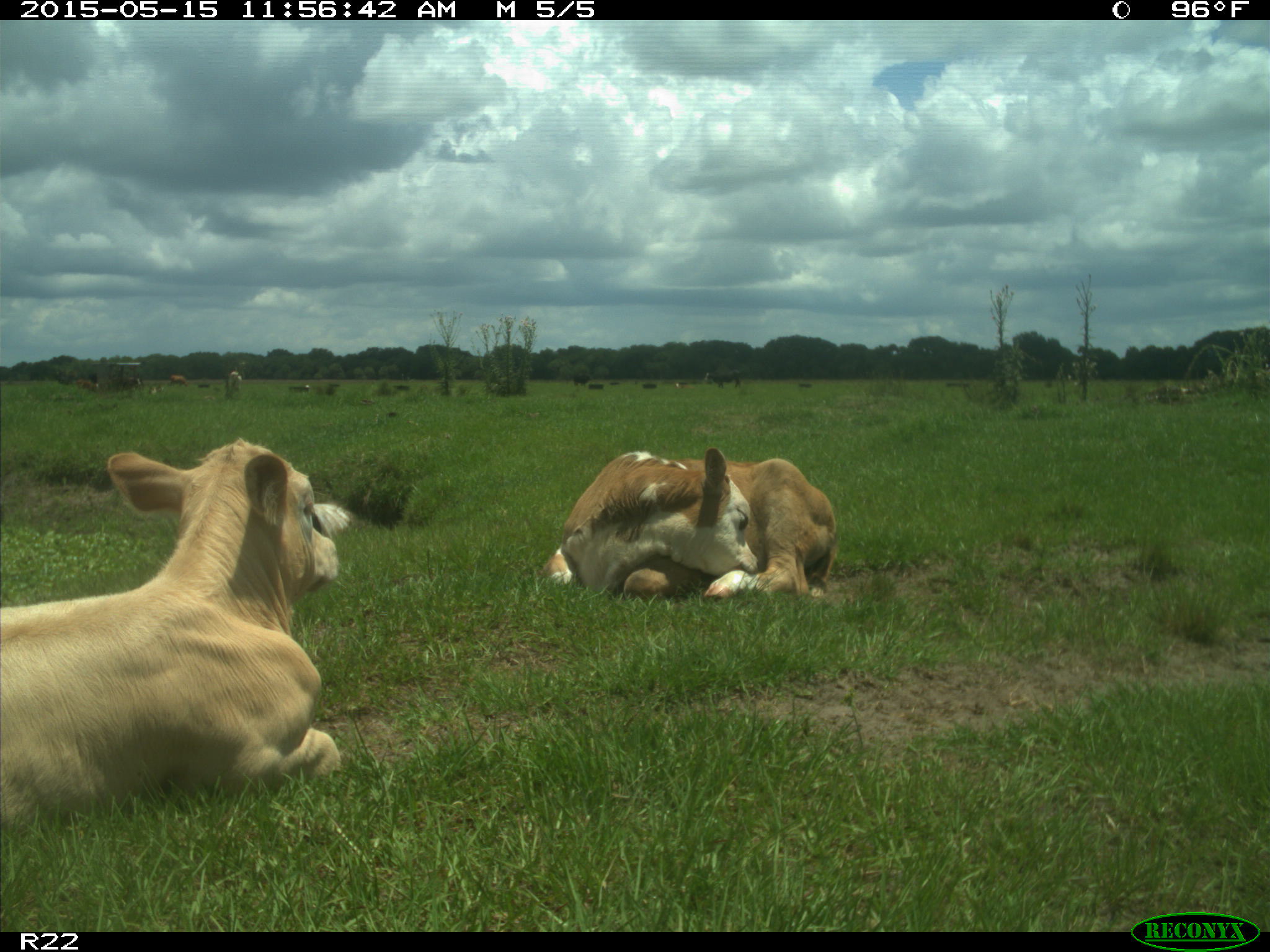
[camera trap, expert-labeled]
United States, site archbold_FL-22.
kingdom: Animalia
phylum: Chordata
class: Mammalia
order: Artiodactyla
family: Bovidae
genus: Bos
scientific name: Bos taurus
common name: domestic cow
Bos taurus (domestic cow).